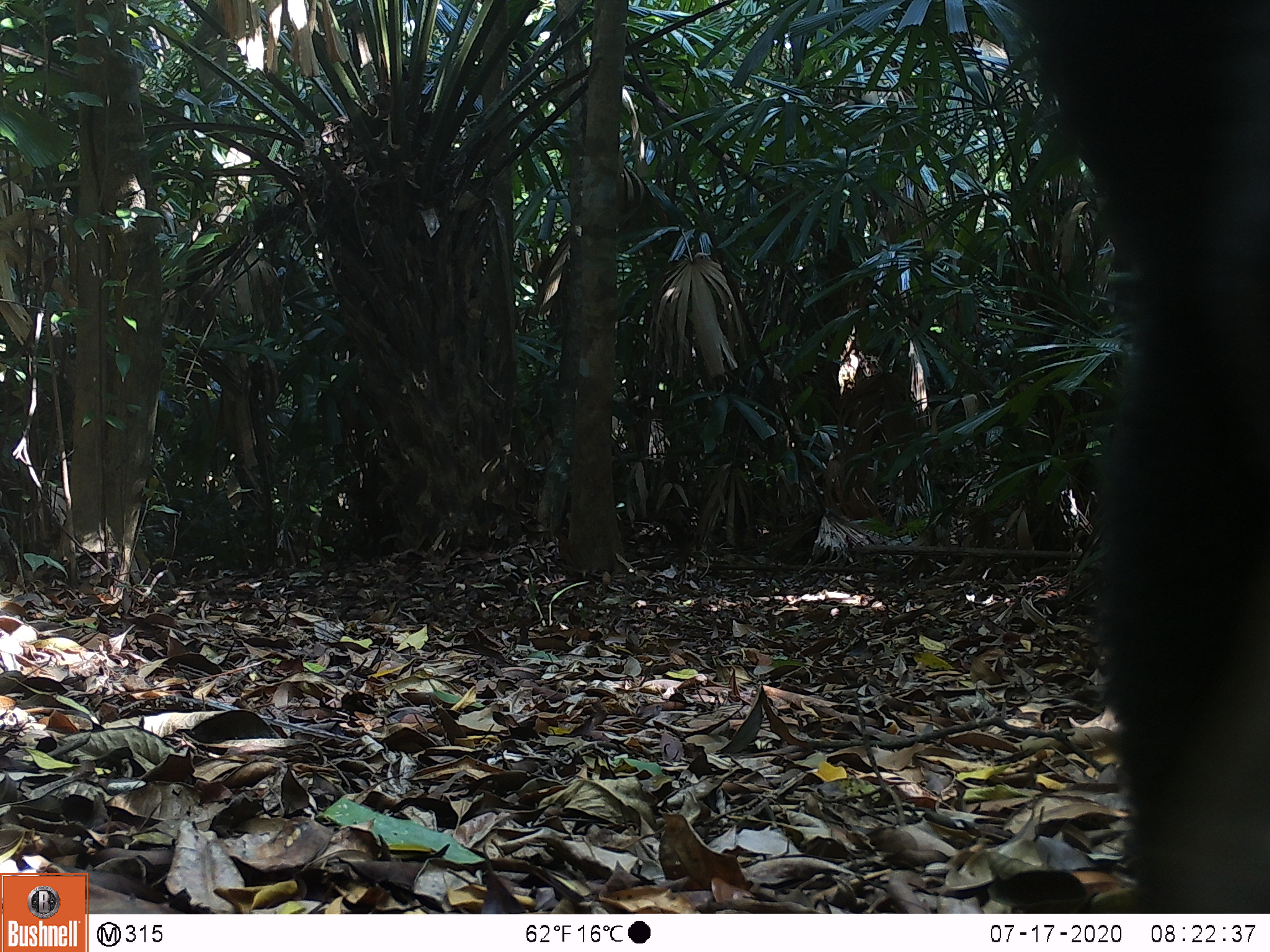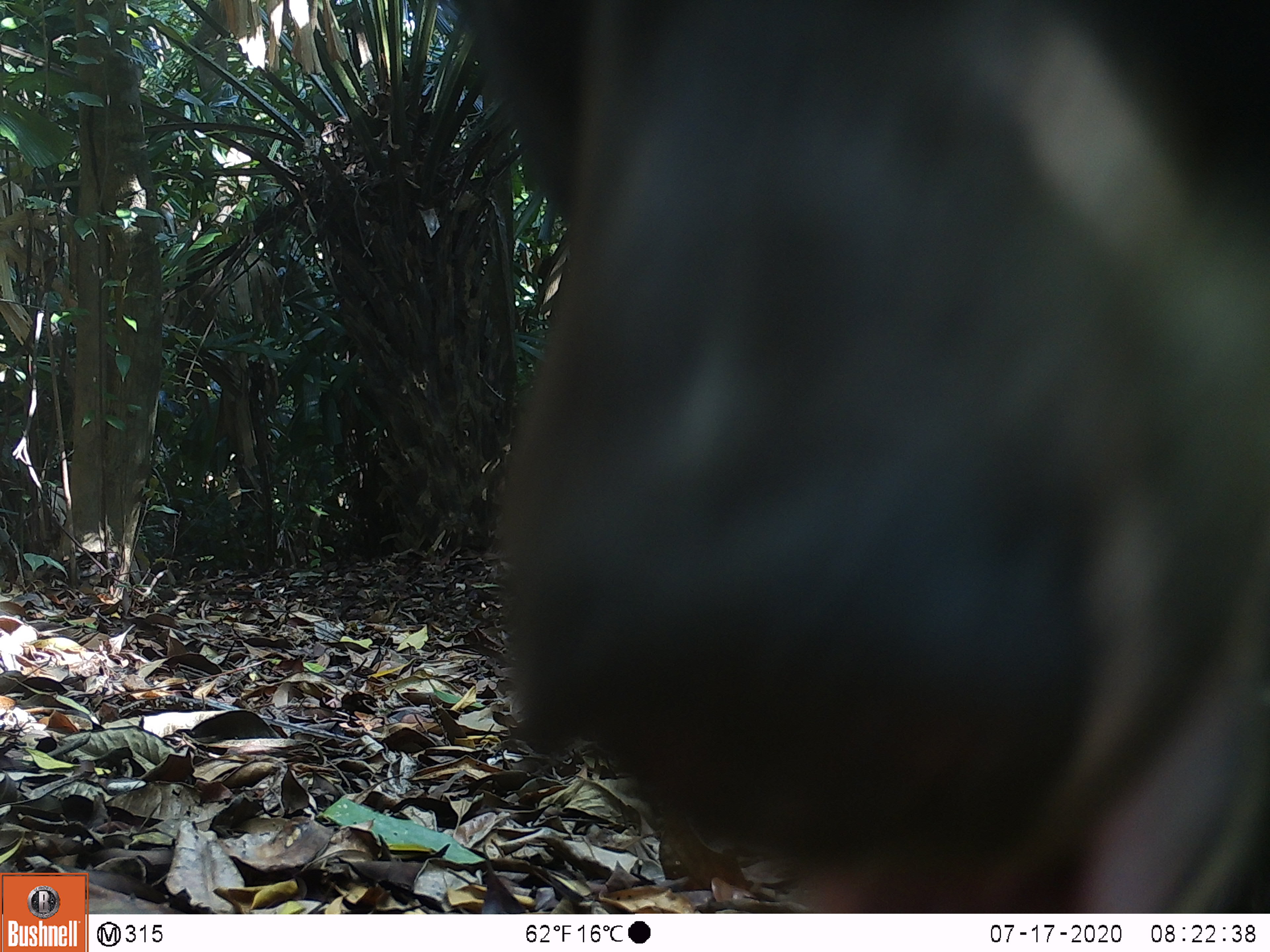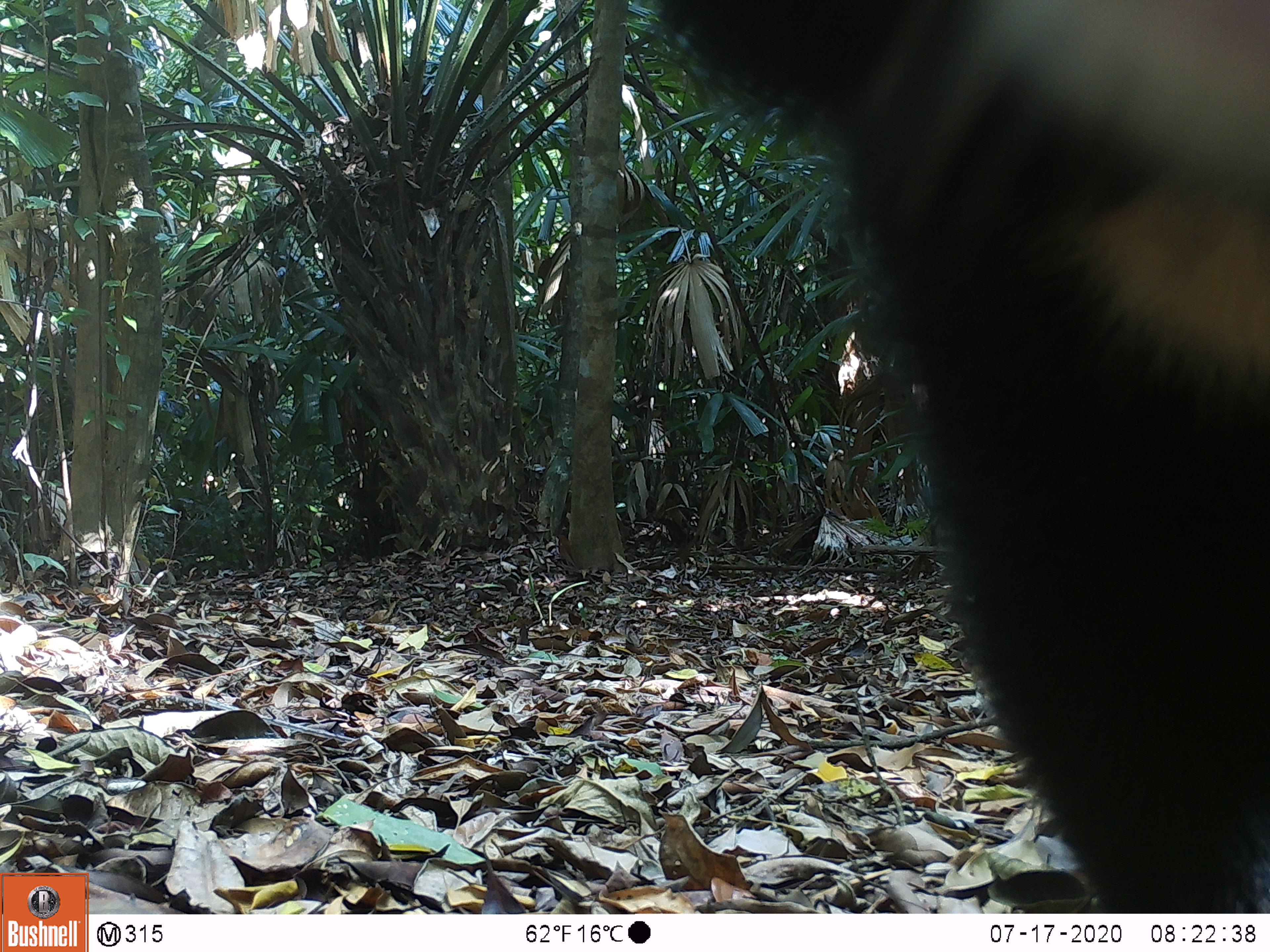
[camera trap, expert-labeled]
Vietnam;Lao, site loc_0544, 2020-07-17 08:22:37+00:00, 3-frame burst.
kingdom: Animalia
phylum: Chordata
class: Mammalia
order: Carnivora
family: Ursidae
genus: Ursus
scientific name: Ursus thibetanus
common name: asian black bear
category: asiatic black bear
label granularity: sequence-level